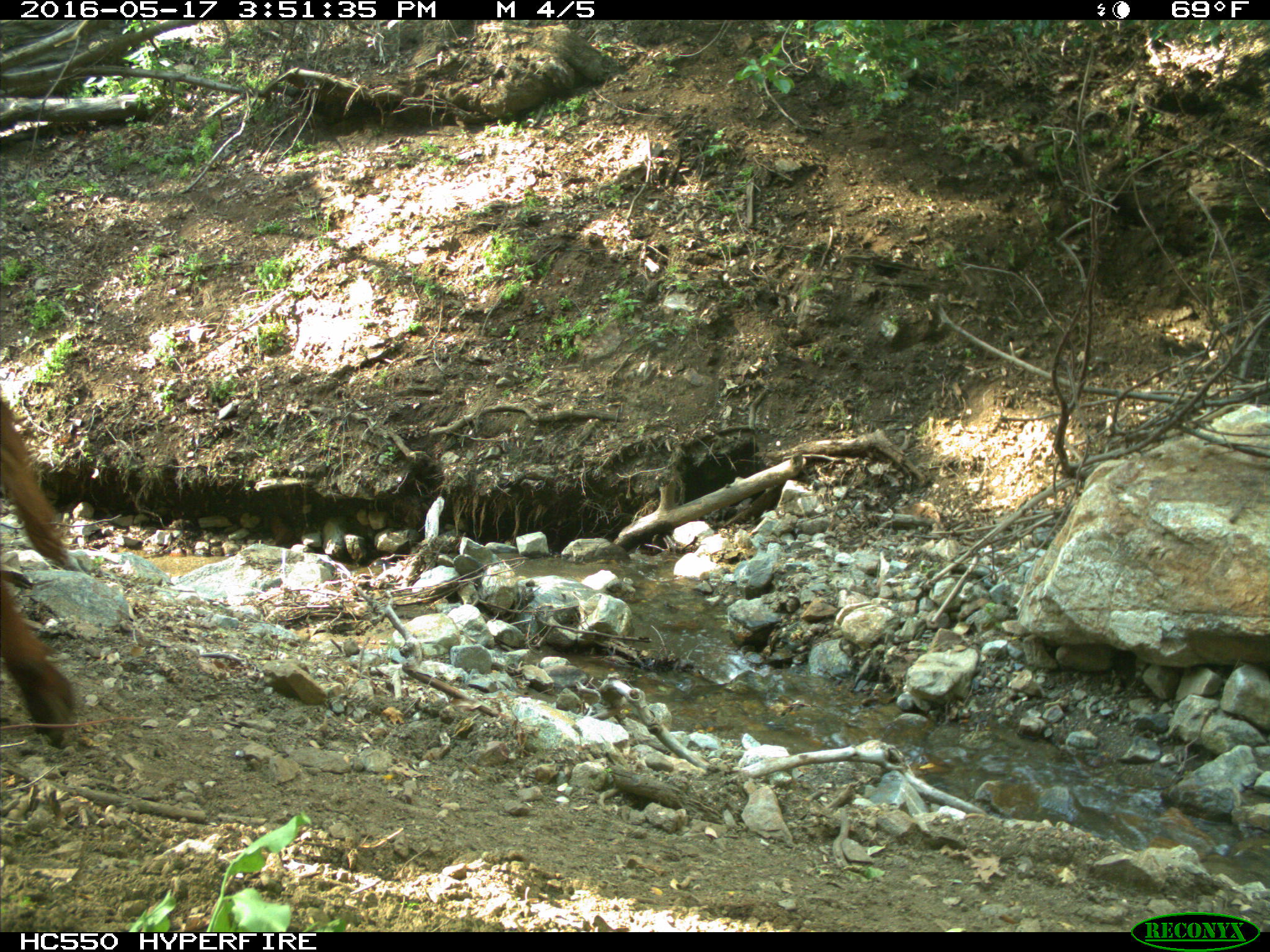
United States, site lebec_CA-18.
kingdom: Animalia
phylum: Chordata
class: Mammalia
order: Artiodactyla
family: Bovidae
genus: Bos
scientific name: Bos taurus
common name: domestic cow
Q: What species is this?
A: Bos taurus (domestic cow).